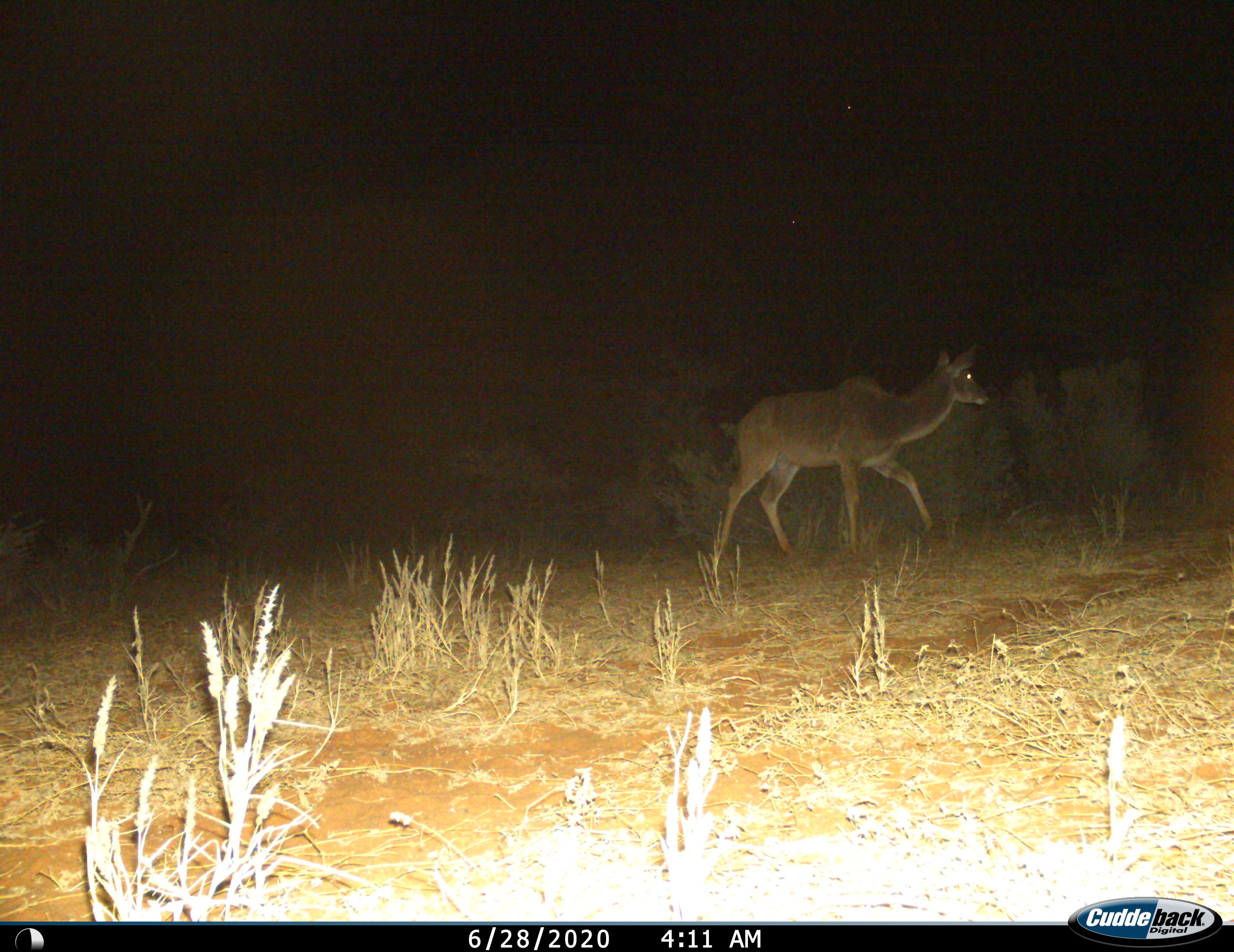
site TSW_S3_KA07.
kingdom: Animalia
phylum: Chordata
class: Mammalia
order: Artiodactyla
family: Bovidae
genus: Tragelaphus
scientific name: Tragelaphus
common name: kudu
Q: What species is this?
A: Kudu (Tragelaphus).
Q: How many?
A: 1.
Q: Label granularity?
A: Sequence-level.